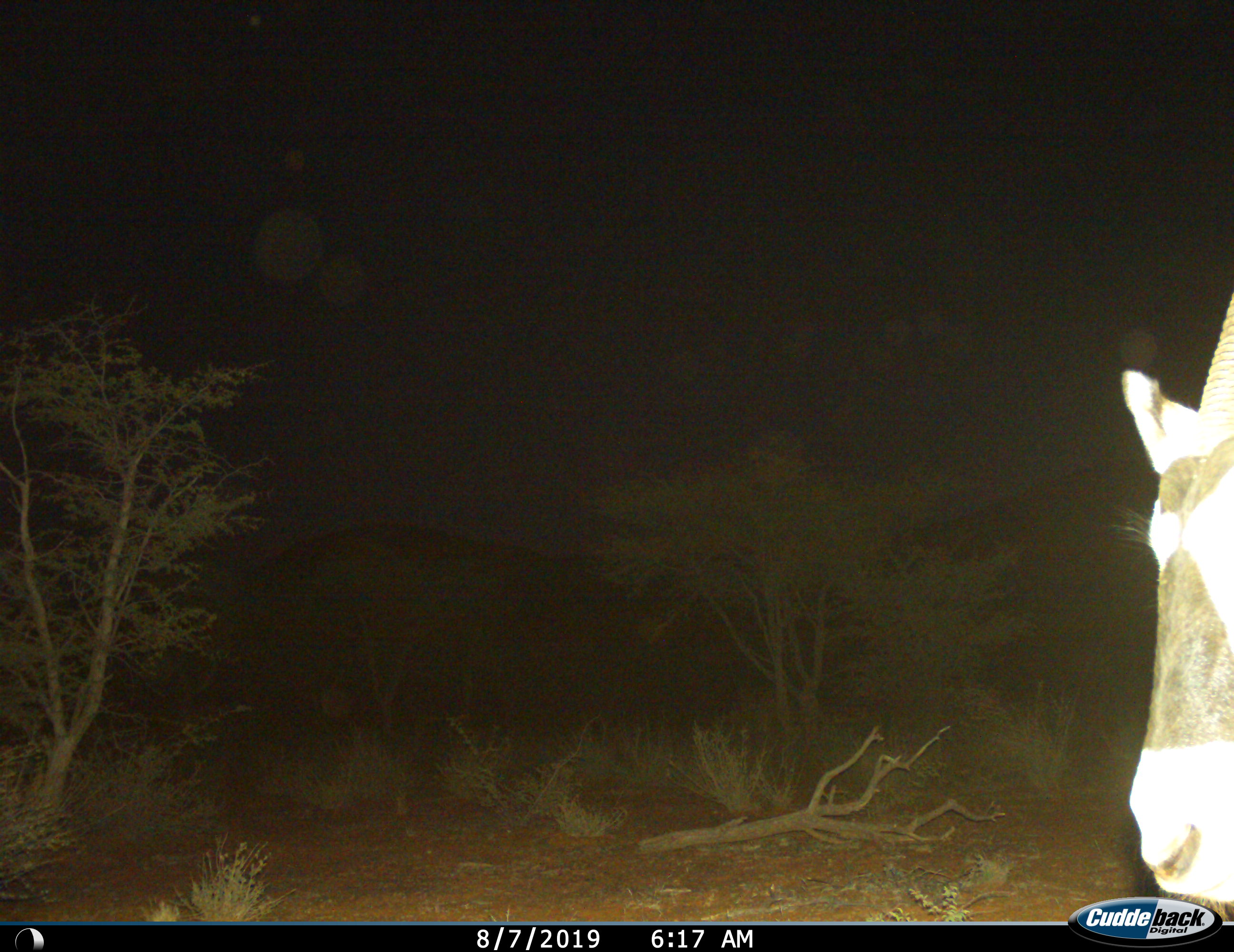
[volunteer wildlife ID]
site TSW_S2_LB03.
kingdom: Animalia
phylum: Chordata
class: Mammalia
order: Artiodactyla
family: Bovidae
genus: Oryx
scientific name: Oryx gazella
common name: gemsbok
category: oryx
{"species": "oryx (gemsbok) (Oryx gazella)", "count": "1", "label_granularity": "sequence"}